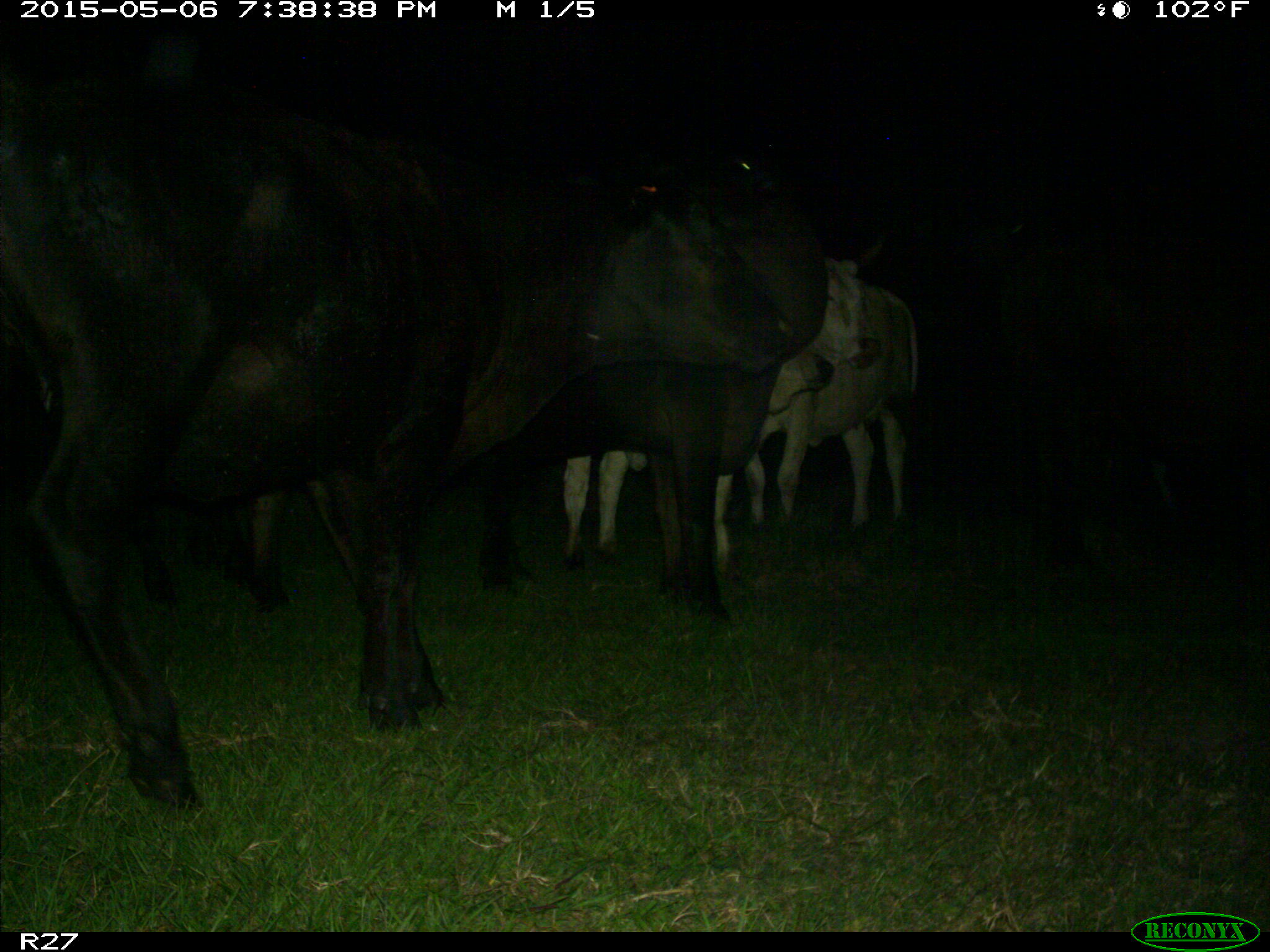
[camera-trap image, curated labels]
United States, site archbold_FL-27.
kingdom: Animalia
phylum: Chordata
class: Mammalia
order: Artiodactyla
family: Bovidae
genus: Bos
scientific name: Bos taurus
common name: domestic cow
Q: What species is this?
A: Bos taurus (domestic cow).